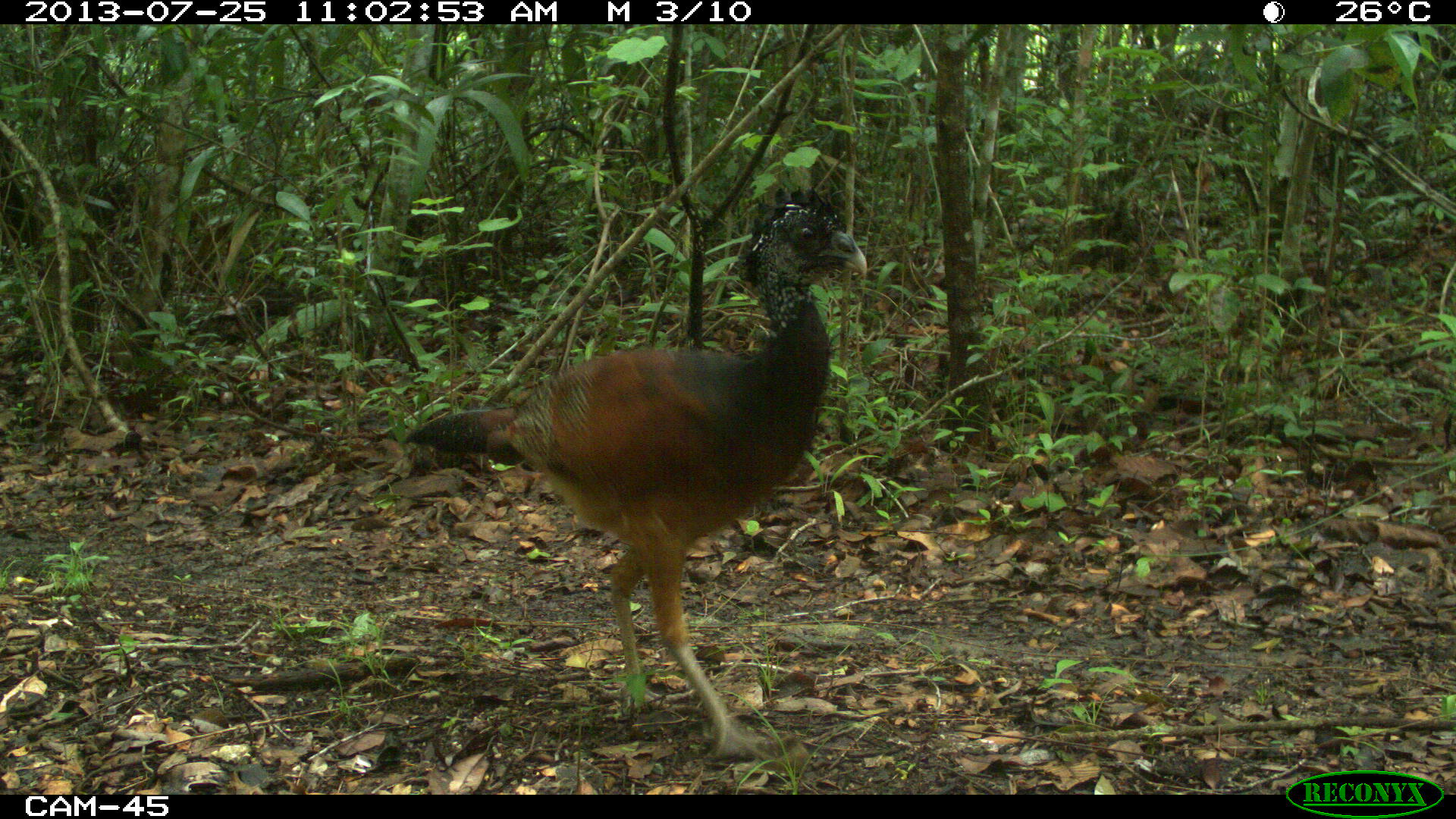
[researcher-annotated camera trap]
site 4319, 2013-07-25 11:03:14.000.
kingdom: Animalia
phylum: Chordata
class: Aves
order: Galliformes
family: Cracidae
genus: Crax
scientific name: Crax rubra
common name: great curassow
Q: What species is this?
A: Crax rubra (great curassow).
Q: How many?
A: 2.